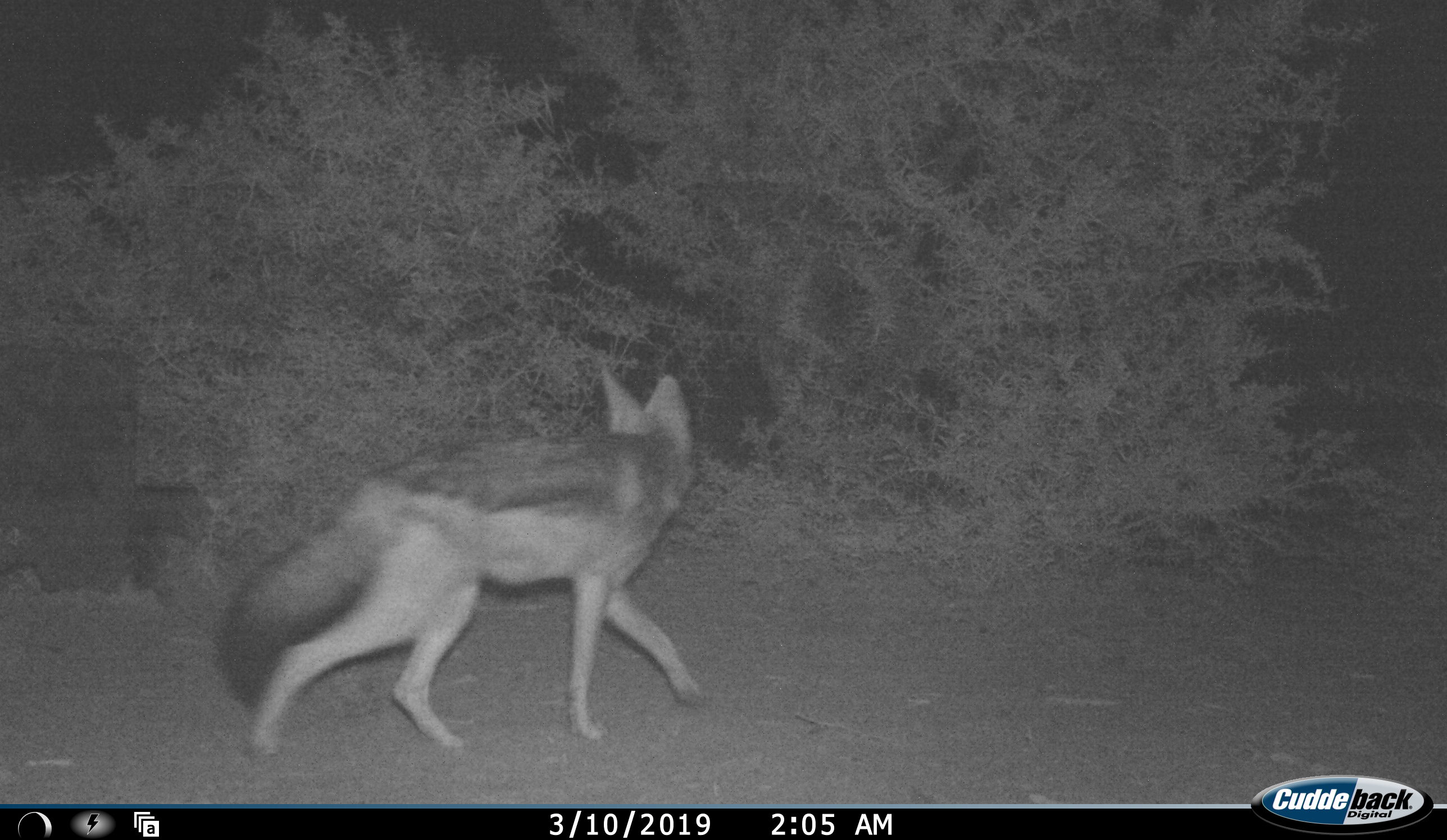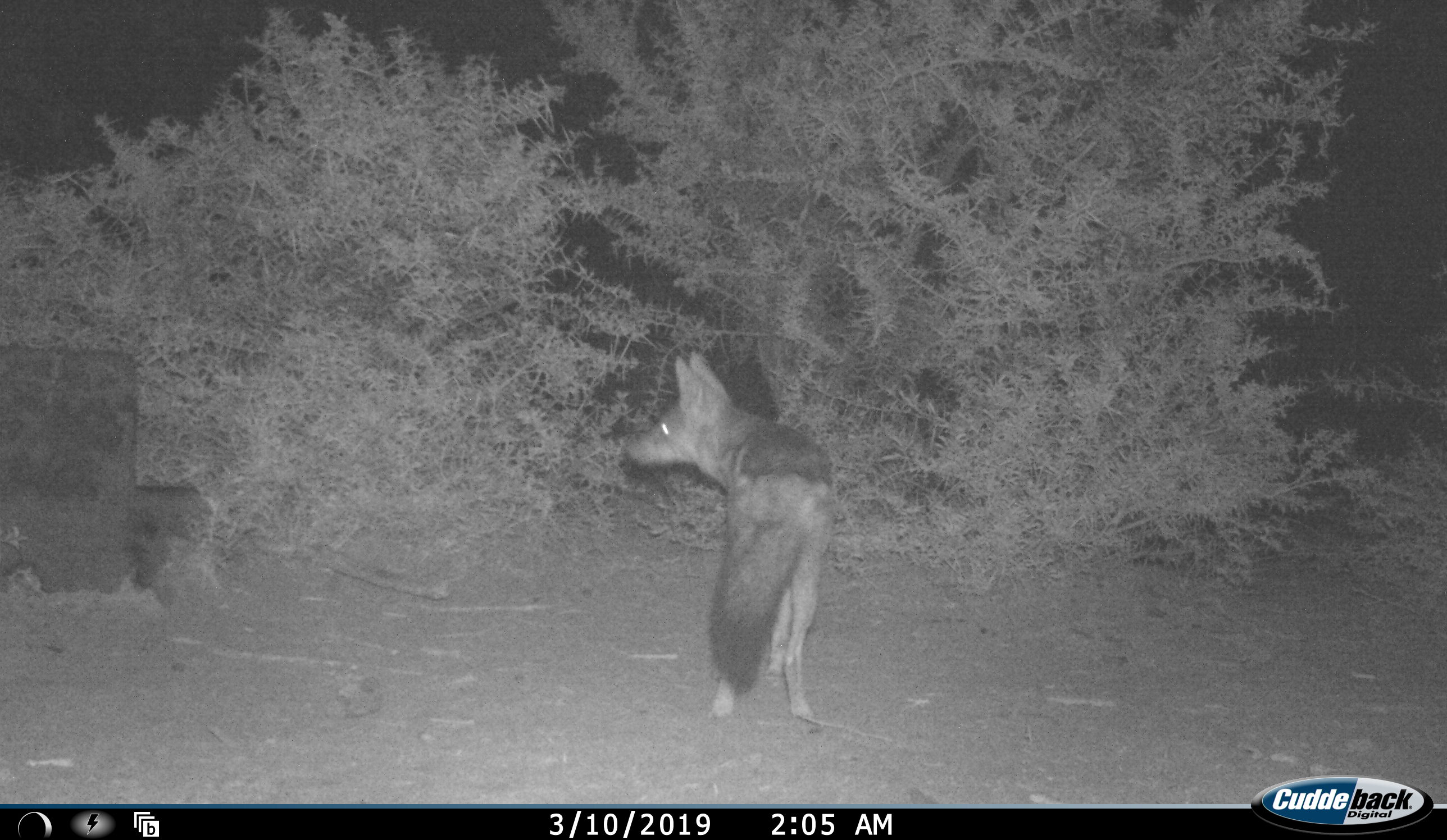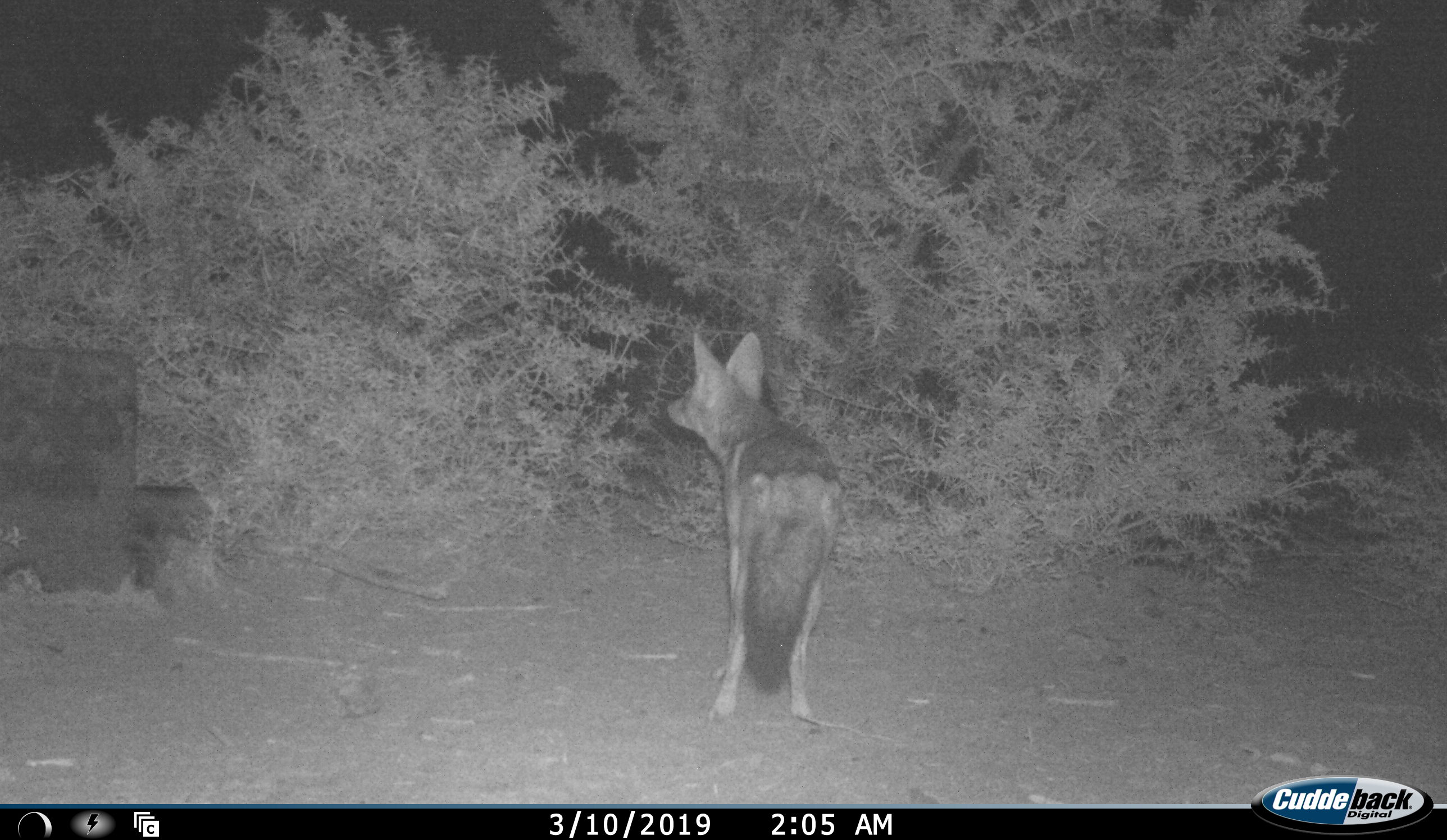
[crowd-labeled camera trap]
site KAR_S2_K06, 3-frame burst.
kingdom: Animalia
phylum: Chordata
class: Mammalia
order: Carnivora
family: Canidae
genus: Lupulella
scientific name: Lupulella mesomelas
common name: black-backed jackal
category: jackalblackbacked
Jackalblackbacked (black-backed jackal) (Lupulella mesomelas), count 1. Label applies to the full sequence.